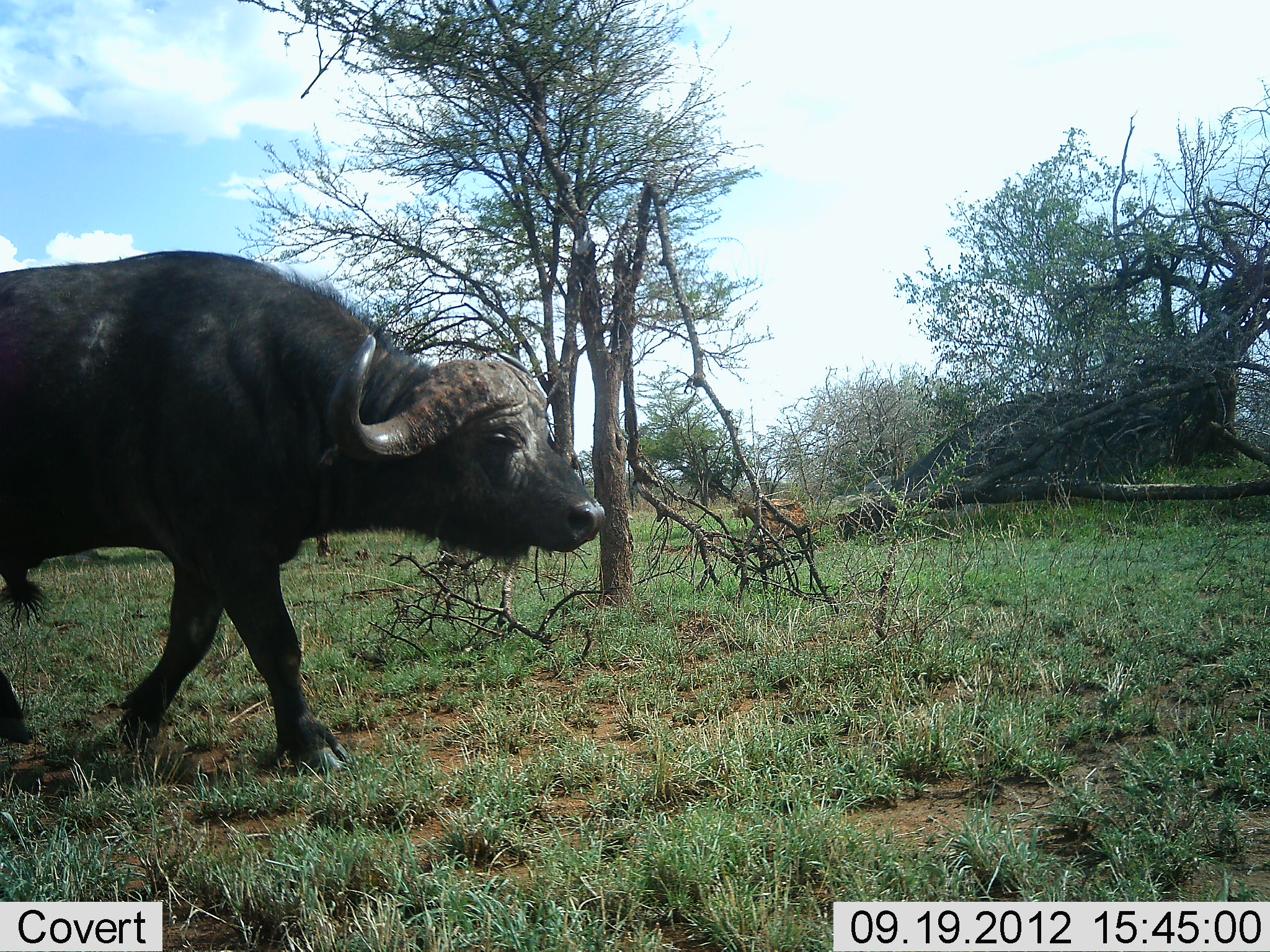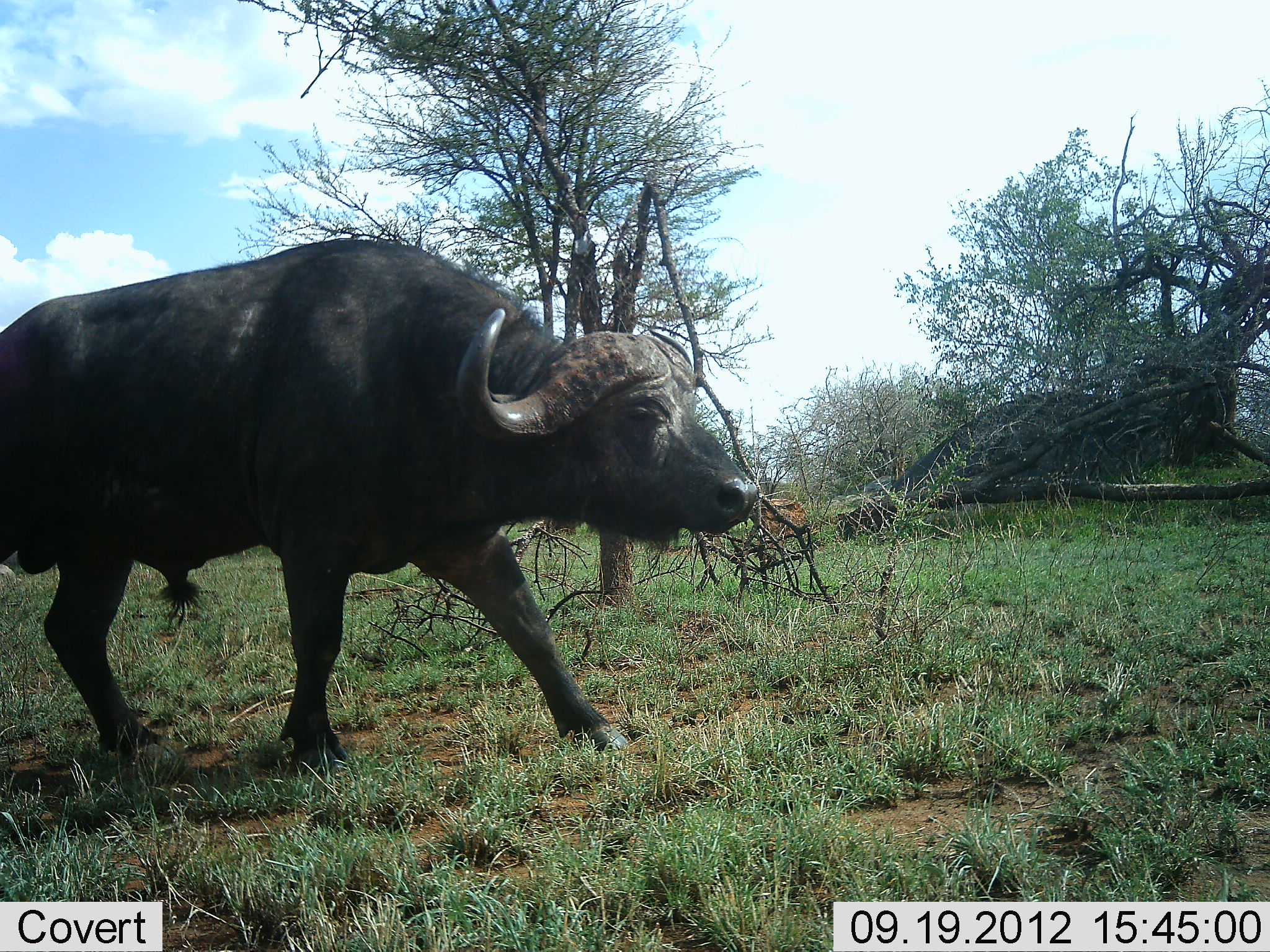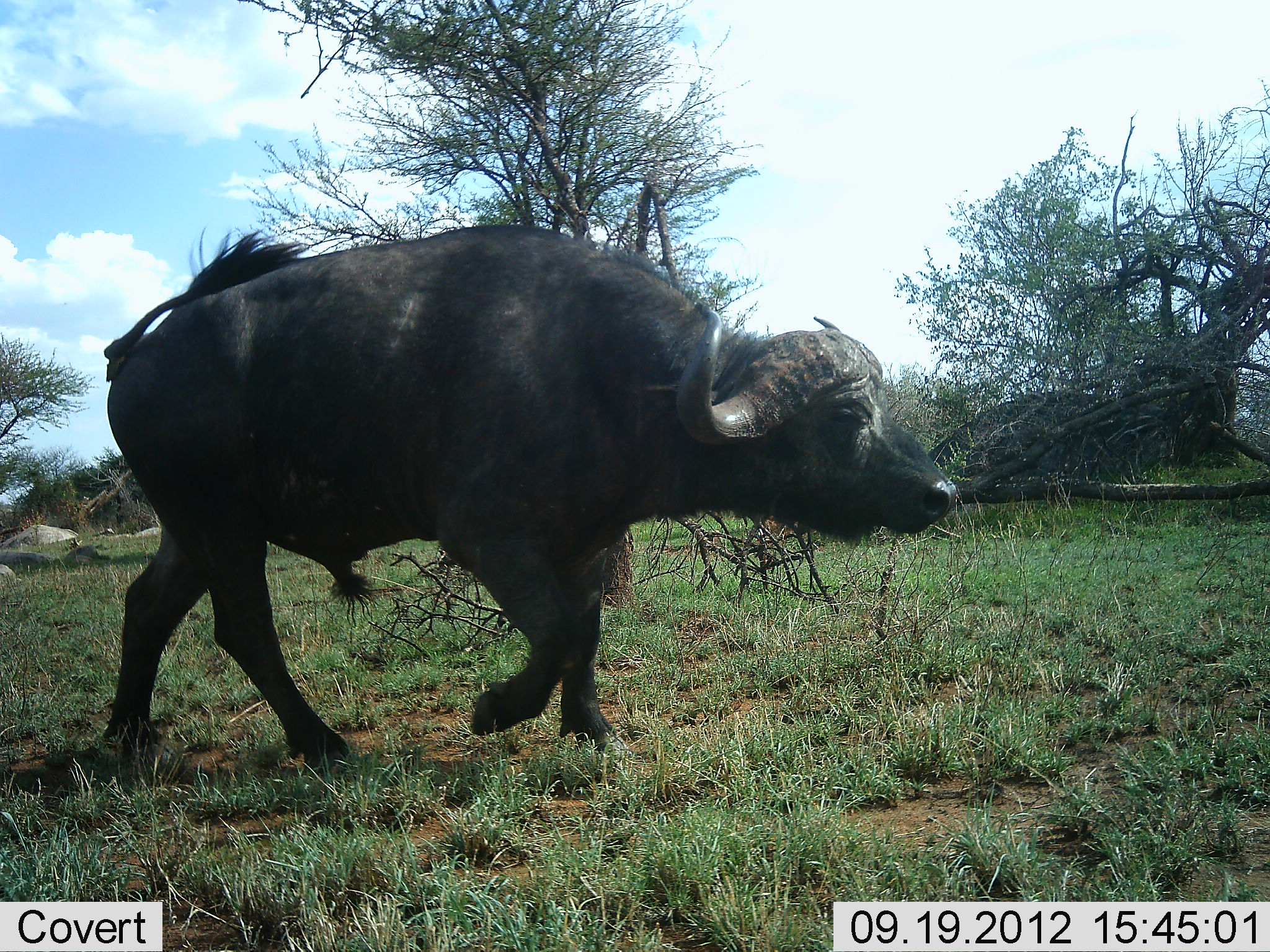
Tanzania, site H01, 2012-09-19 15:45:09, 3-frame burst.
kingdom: Animalia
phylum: Chordata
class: Mammalia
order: Artiodactyla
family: Bovidae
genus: Syncerus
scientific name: Syncerus caffer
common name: cape buffalo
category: buffalo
Buffalo (cape buffalo) (Syncerus caffer), count 1. Behavior (volunteer vote fractions): standing 0%, resting 0%, moving 100%, interacting 0%. Young present (vote fraction): 0%. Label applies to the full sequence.